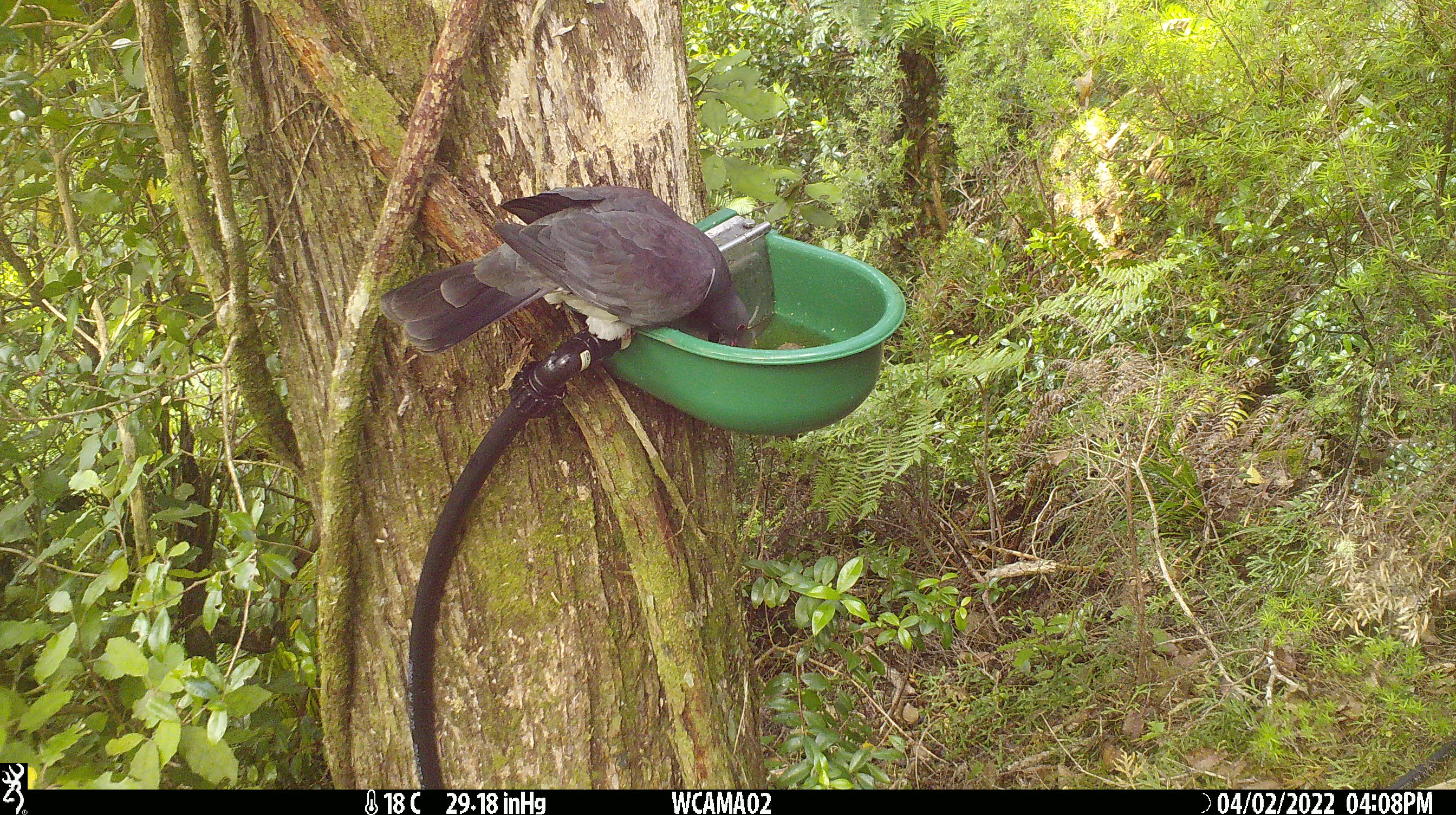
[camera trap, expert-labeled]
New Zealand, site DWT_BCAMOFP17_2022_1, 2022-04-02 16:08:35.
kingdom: Animalia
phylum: Chordata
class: Aves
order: Columbiformes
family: Columbidae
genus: Hemiphaga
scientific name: Hemiphaga novaeseelandiae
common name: new zealand pigeon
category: kereru